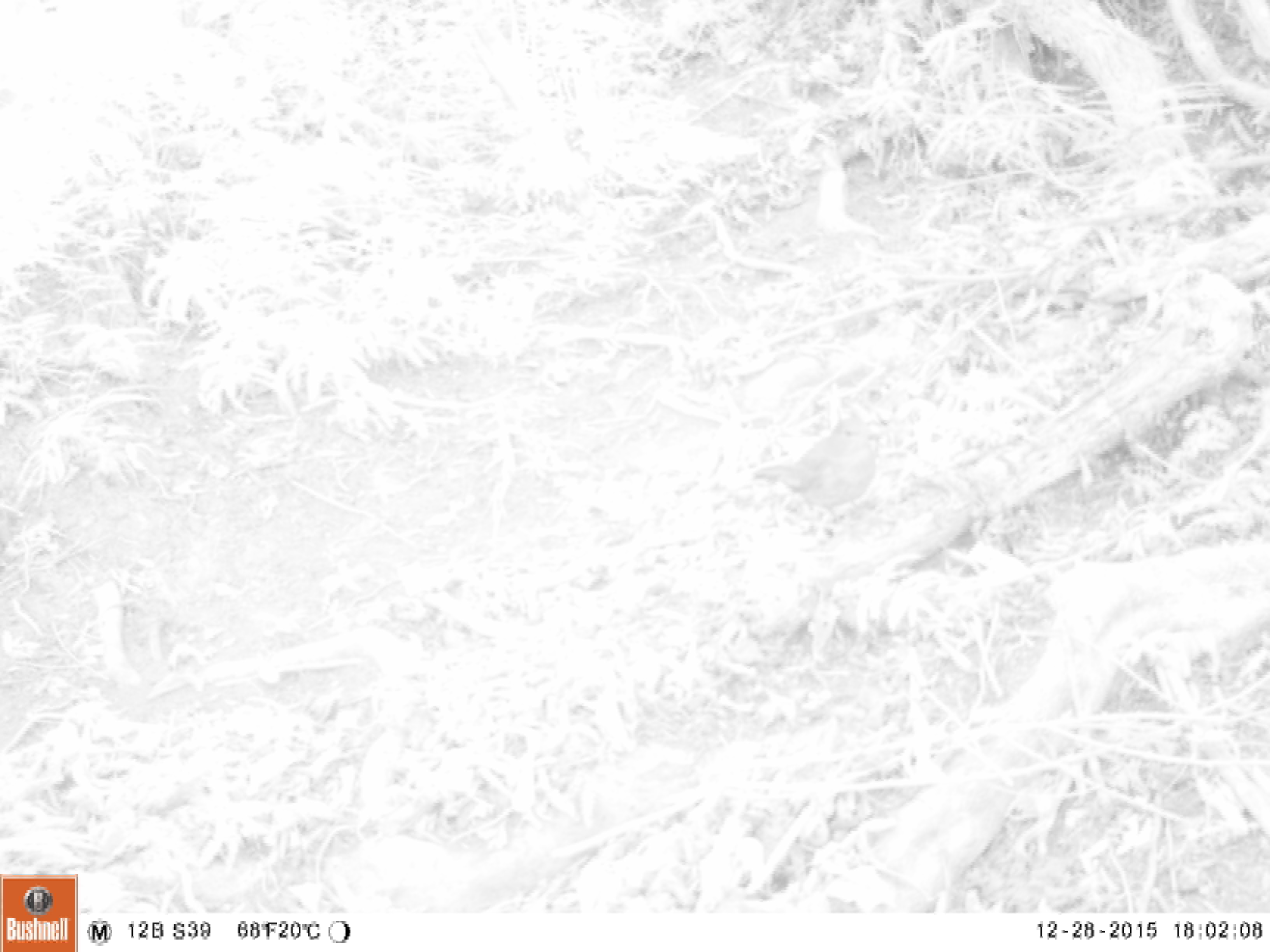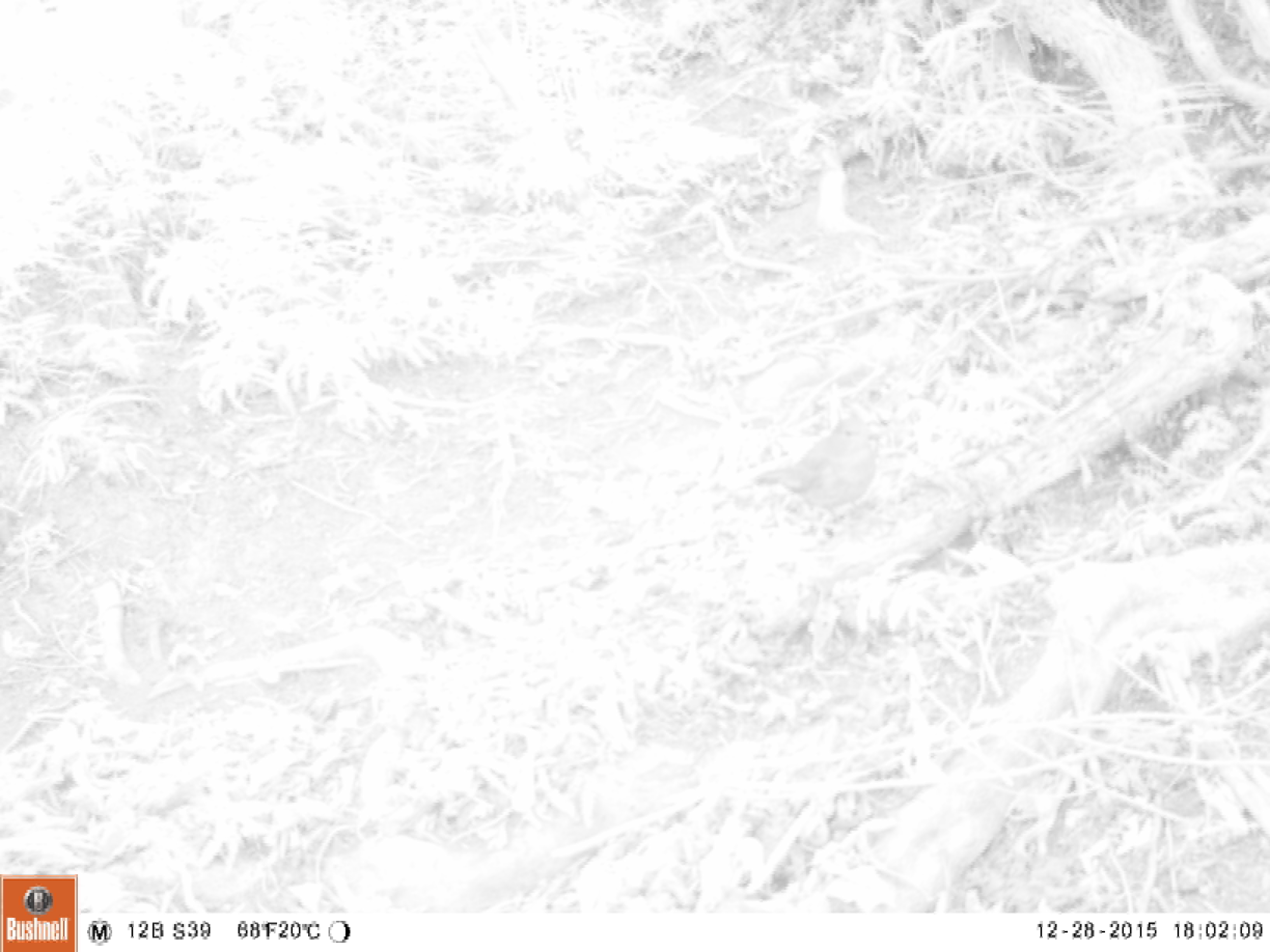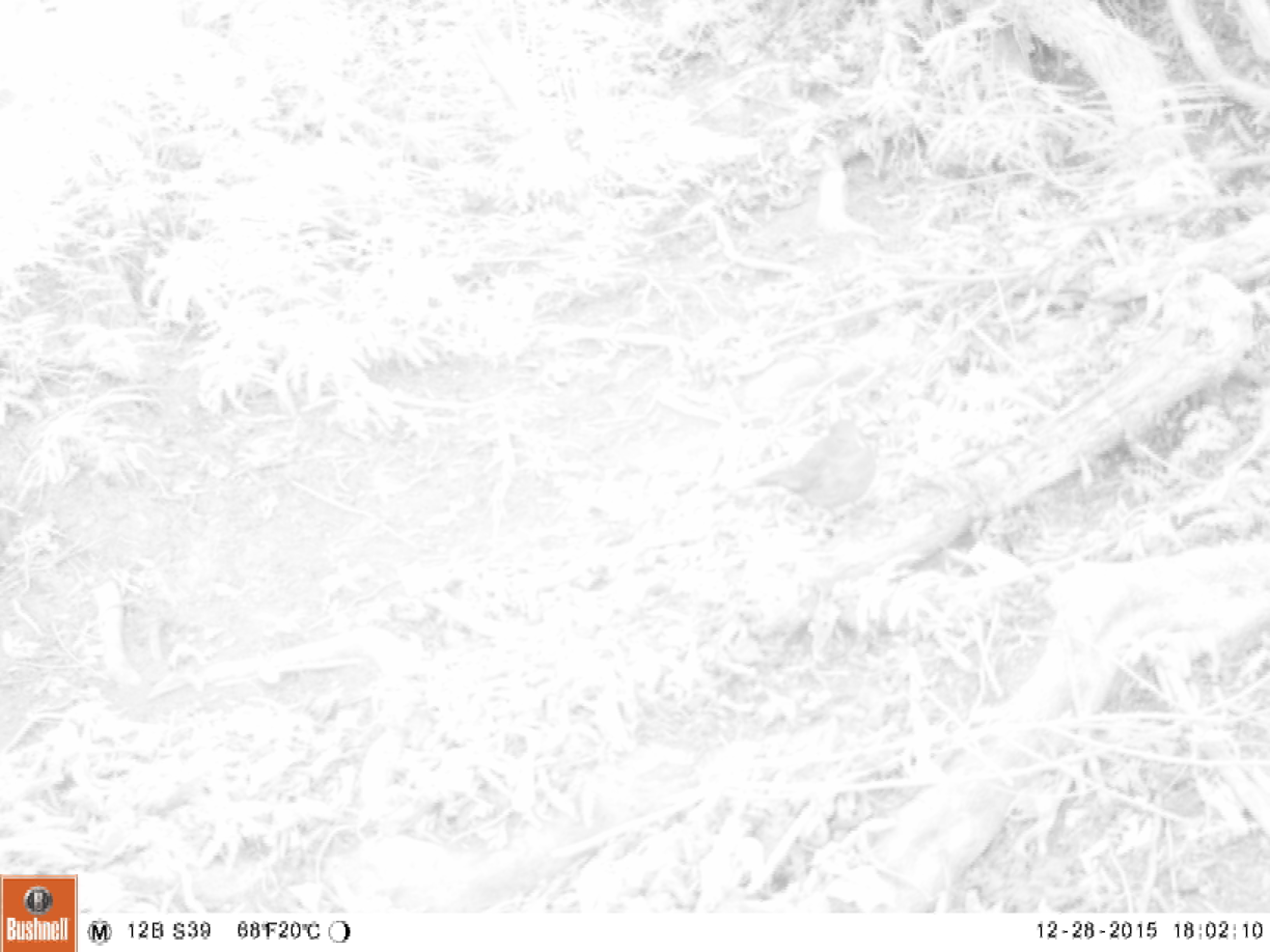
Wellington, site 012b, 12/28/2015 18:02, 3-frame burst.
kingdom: Animalia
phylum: Chordata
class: Aves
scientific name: Aves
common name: bird